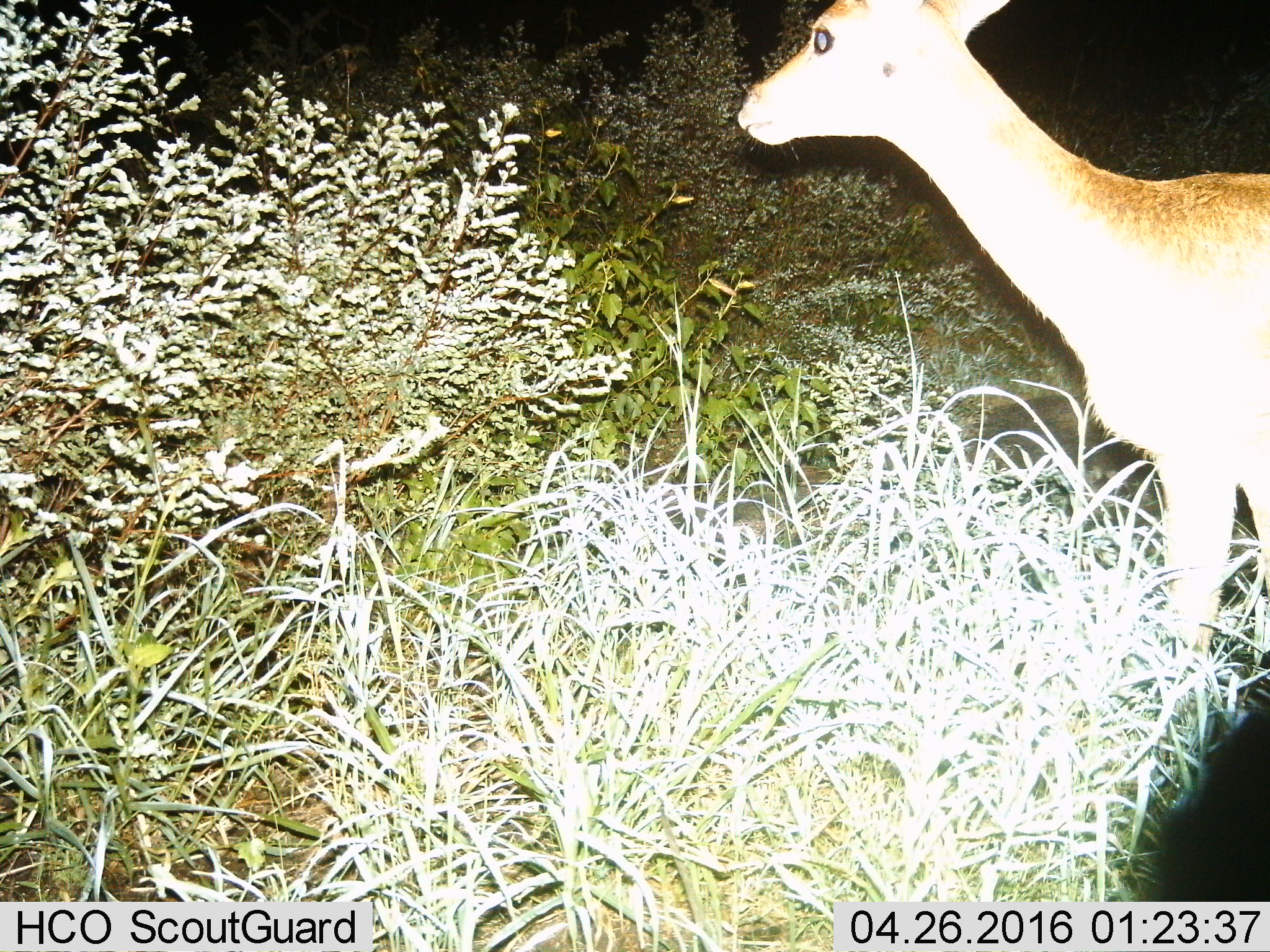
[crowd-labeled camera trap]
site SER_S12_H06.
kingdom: Animalia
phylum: Chordata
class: Mammalia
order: Artiodactyla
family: Bovidae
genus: Redunca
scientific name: Redunca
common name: reedbuck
Reedbuck (Redunca), count 1. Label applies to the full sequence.